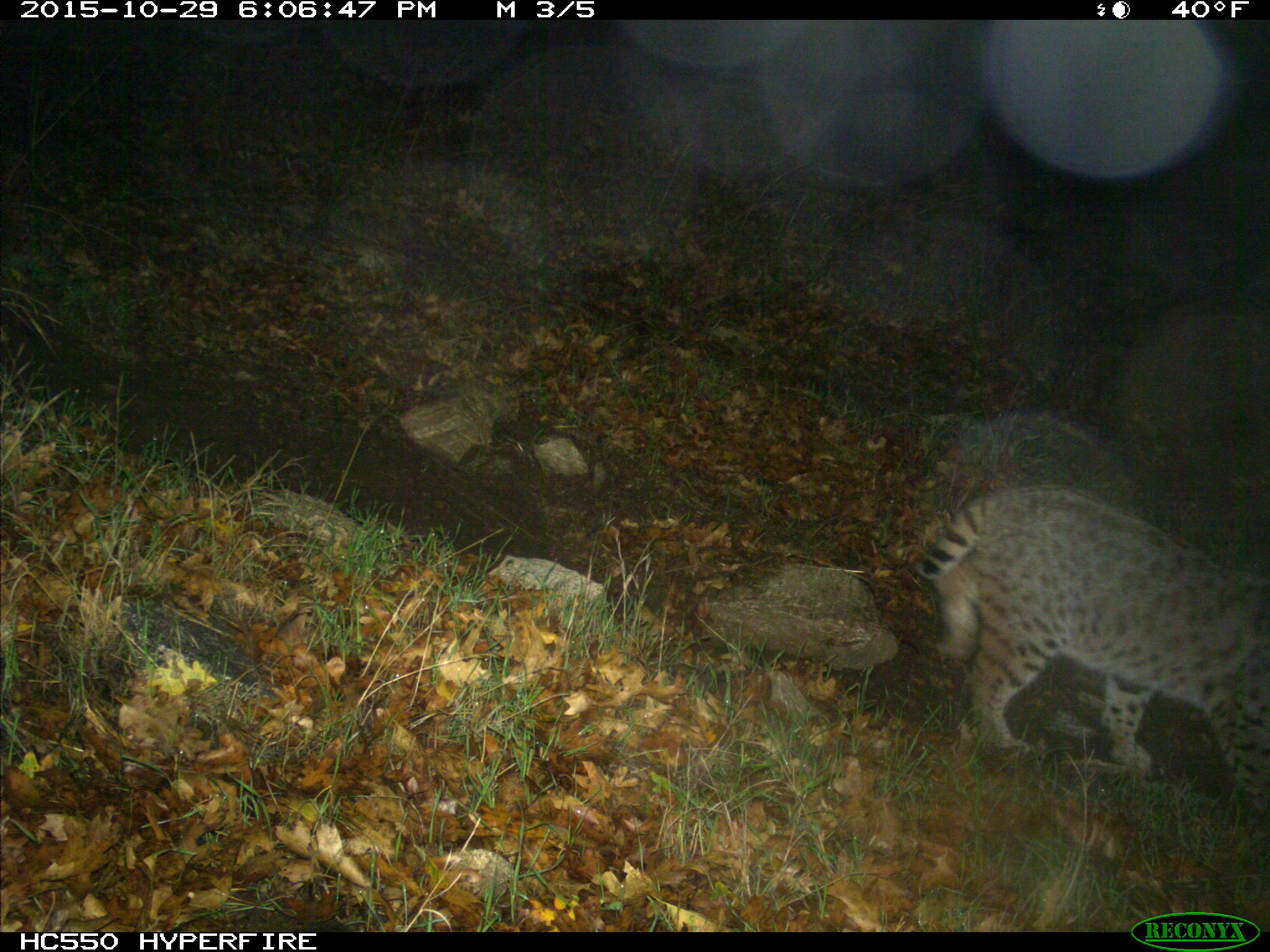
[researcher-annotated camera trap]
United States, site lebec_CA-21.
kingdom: Animalia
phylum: Chordata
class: Mammalia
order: Carnivora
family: Felidae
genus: Lynx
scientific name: Lynx rufus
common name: bobcat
Lynx rufus (bobcat).